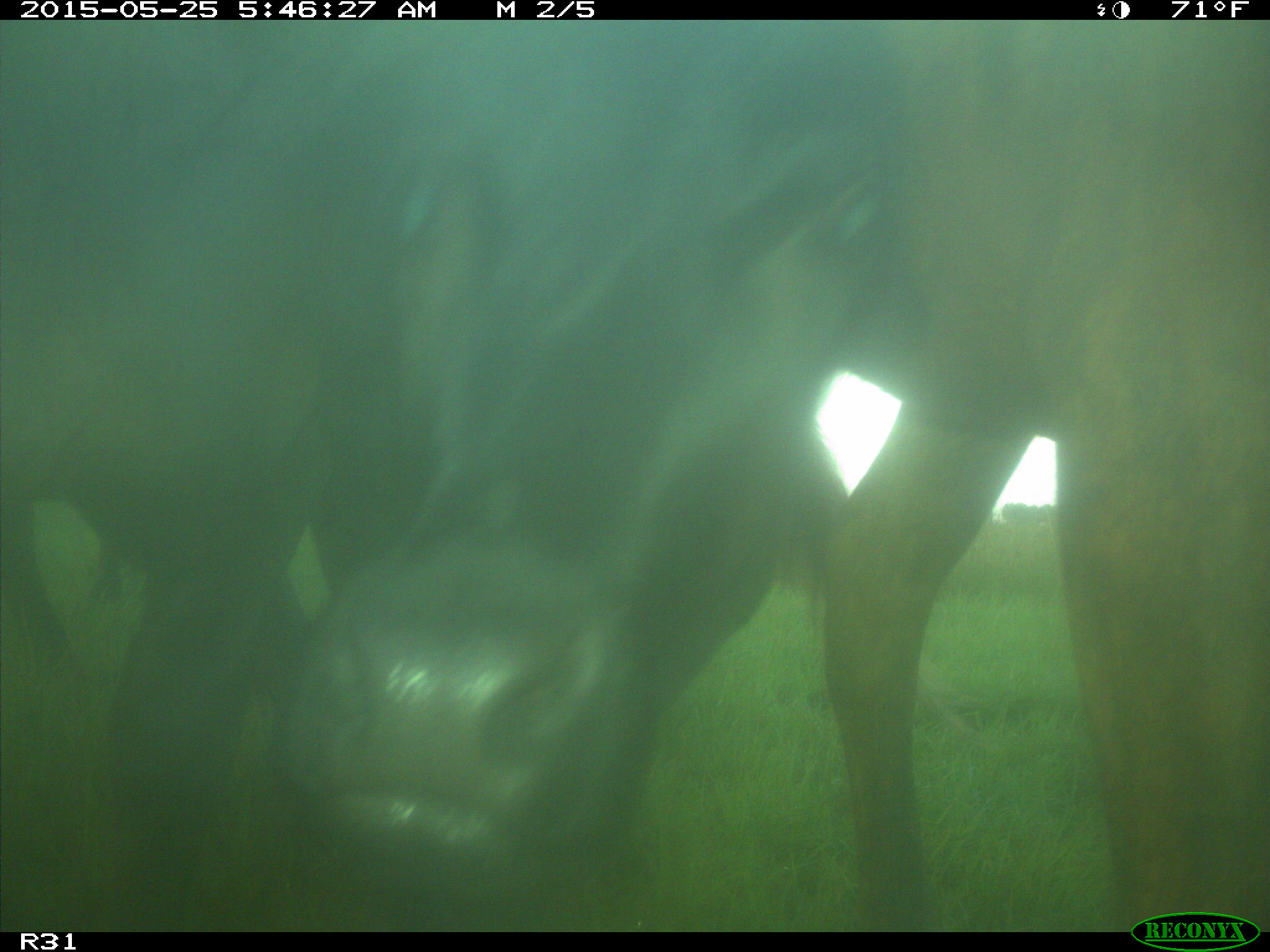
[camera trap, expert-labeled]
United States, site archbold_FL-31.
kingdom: Animalia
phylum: Chordata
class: Mammalia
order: Artiodactyla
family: Bovidae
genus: Bos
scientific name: Bos taurus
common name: domestic cow